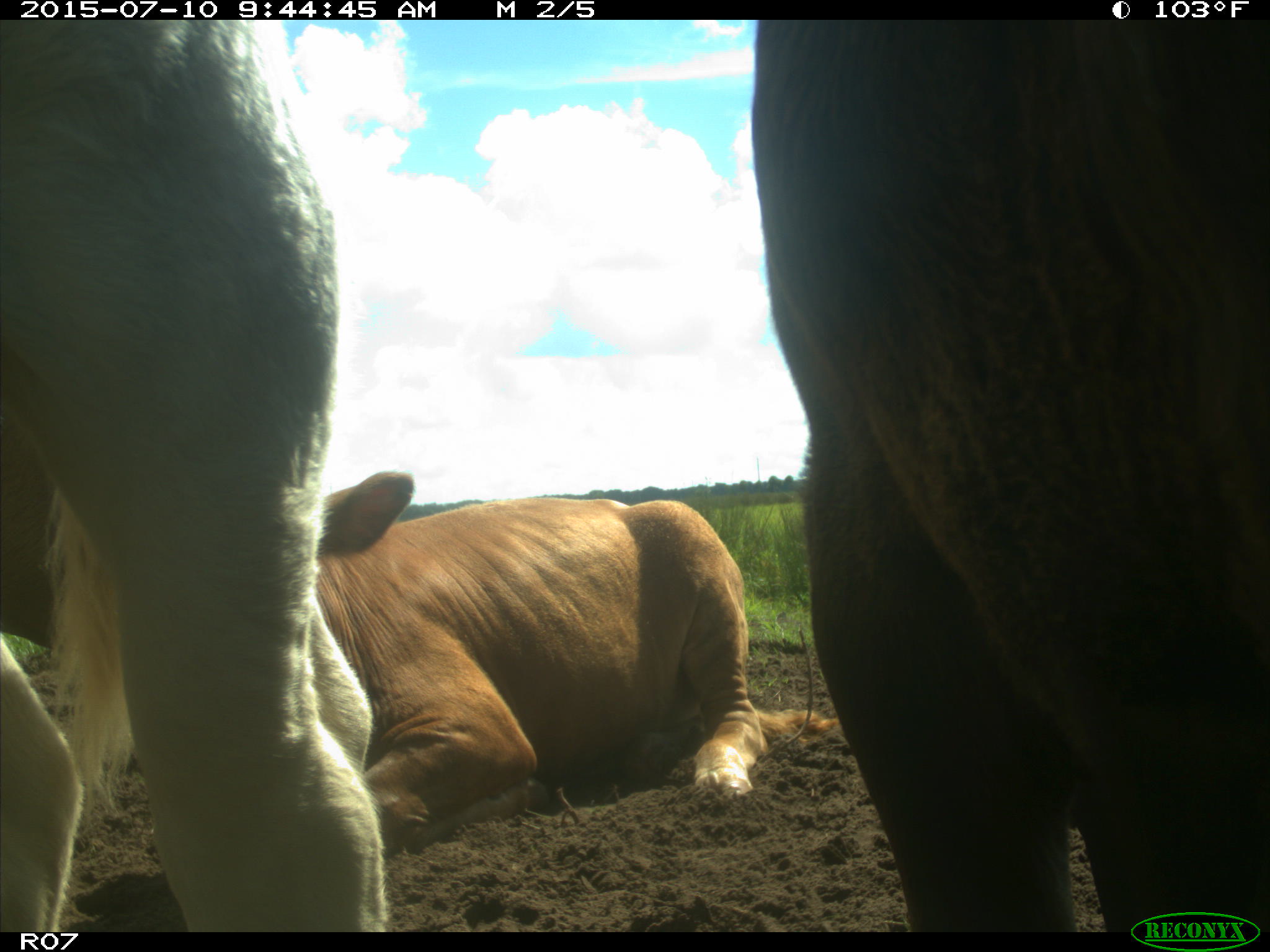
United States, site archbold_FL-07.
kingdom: Animalia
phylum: Chordata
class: Mammalia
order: Artiodactyla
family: Bovidae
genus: Bos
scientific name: Bos taurus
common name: domestic cow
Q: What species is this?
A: Bos taurus (domestic cow).